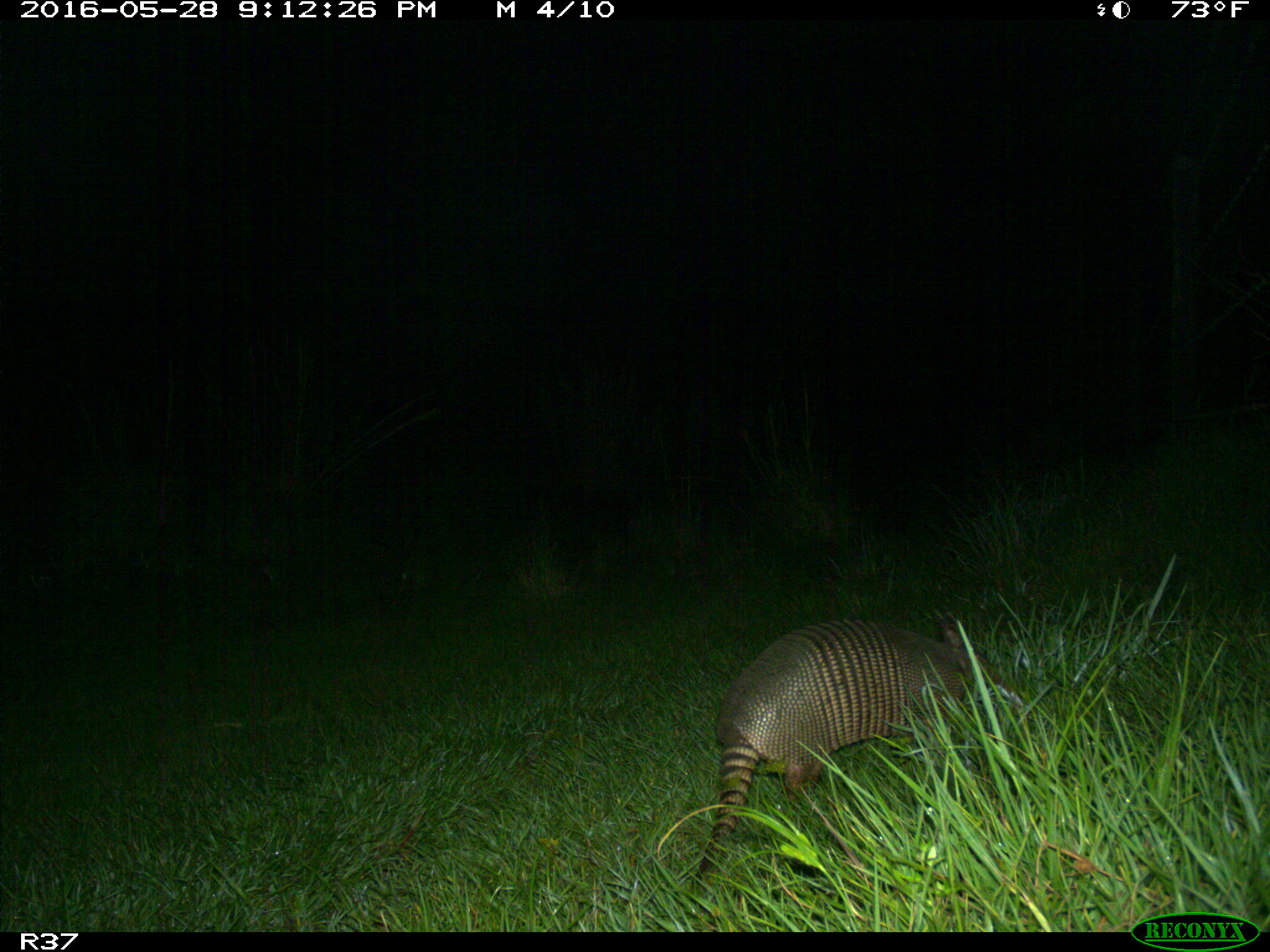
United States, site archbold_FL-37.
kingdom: Animalia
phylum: Chordata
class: Mammalia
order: Cingulata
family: Dasypodidae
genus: Dasypus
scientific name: Dasypus novemcinctus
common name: nine-banded armadillo